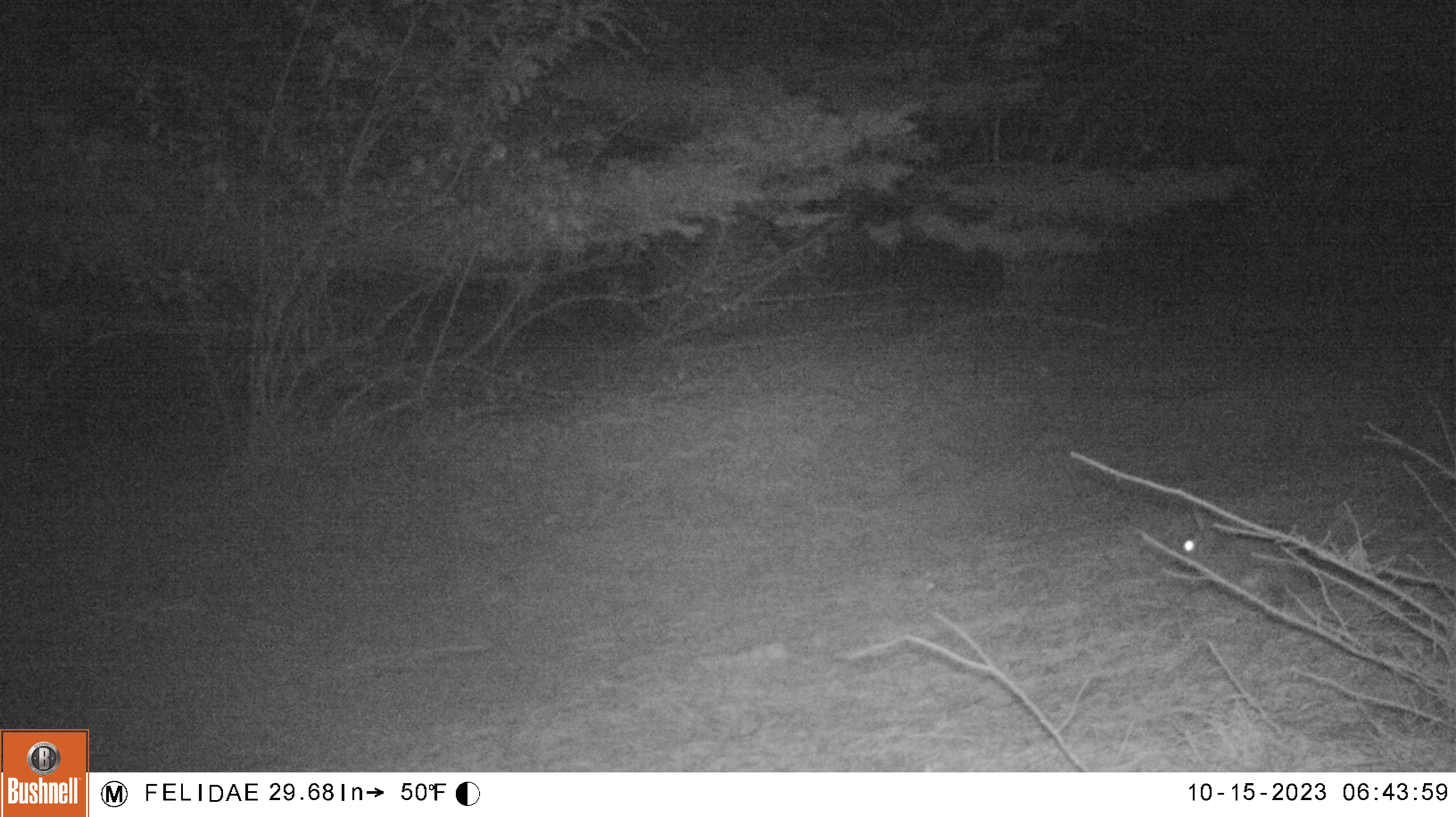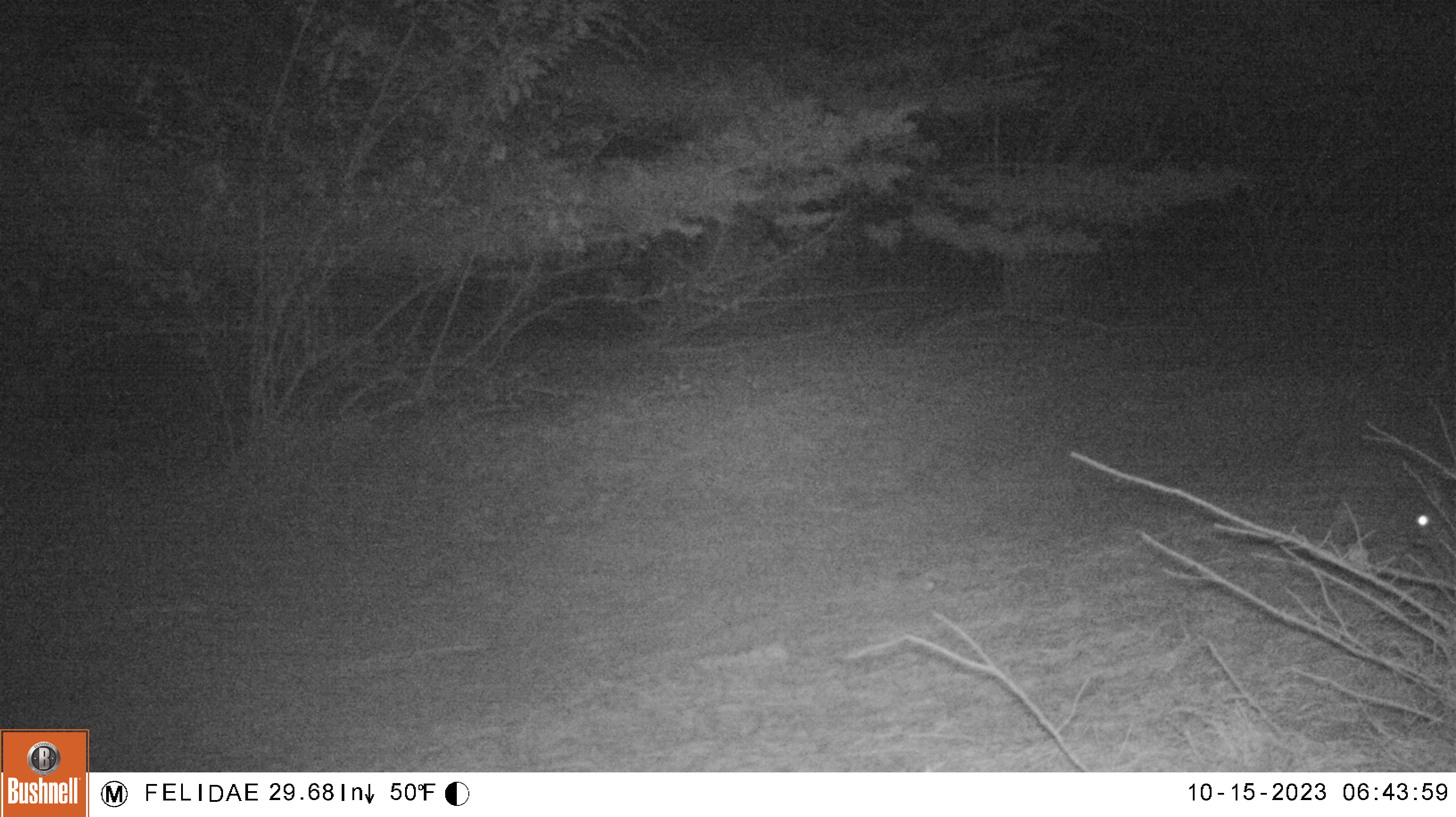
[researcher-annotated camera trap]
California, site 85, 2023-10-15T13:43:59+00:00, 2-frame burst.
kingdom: Animalia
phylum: Chordata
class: Mammalia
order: Lagomorpha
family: Leporidae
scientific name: Leporidae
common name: rabbit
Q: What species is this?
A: Rabbit (Leporidae).